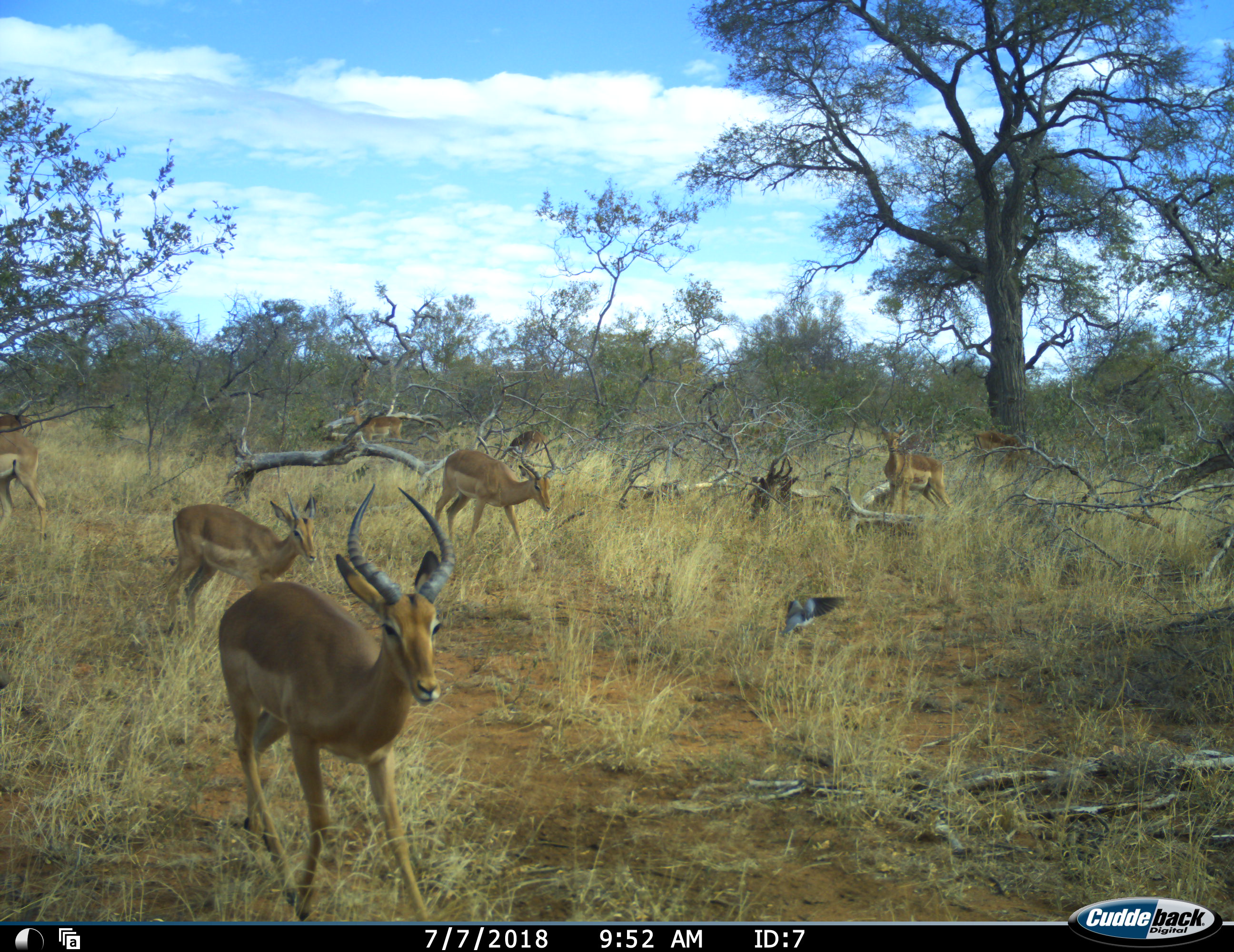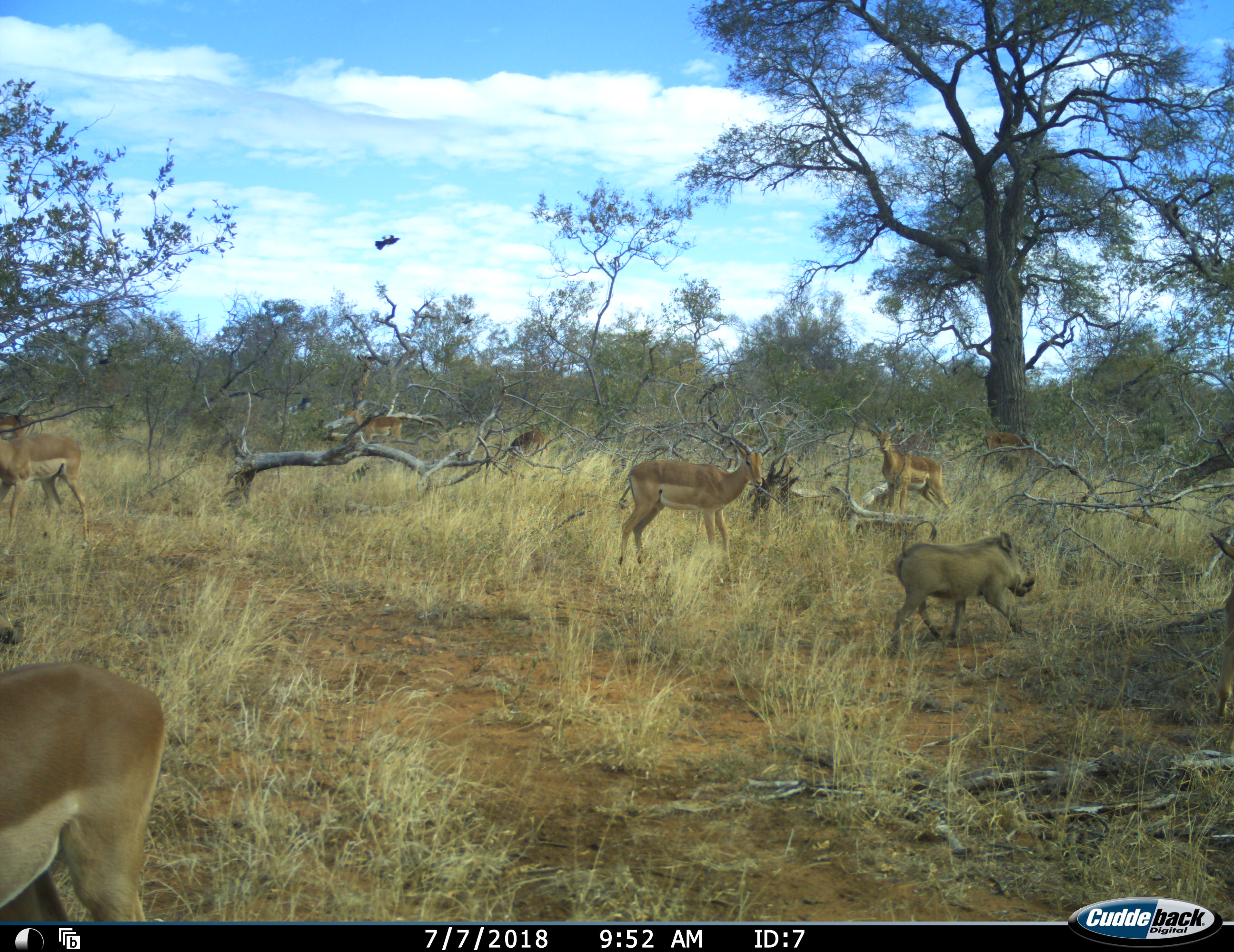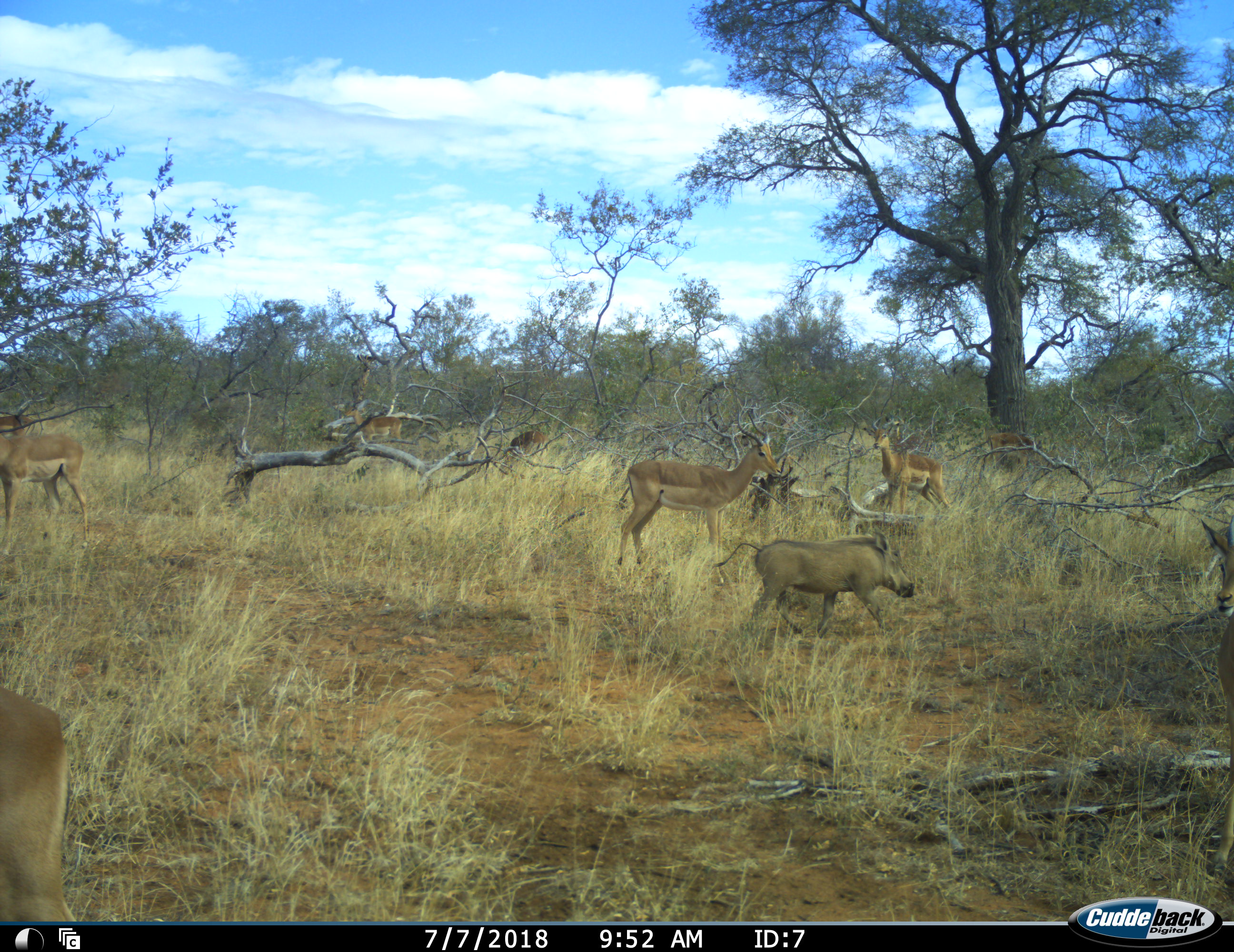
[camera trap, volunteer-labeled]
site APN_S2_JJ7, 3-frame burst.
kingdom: Animalia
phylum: Chordata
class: Aves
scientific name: Aves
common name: bird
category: birdother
Birdother (bird) (Aves), count 2. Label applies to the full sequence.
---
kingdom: Animalia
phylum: Chordata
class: Mammalia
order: Artiodactyla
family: Bovidae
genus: Aepyceros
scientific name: Aepyceros melampus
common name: impala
Impala (Aepyceros melampus), count 9. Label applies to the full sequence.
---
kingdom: Animalia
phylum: Chordata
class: Mammalia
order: Artiodactyla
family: Suidae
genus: Phacochoerus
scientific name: Phacochoerus africanus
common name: warthog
Warthog (Phacochoerus africanus), count 1. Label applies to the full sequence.